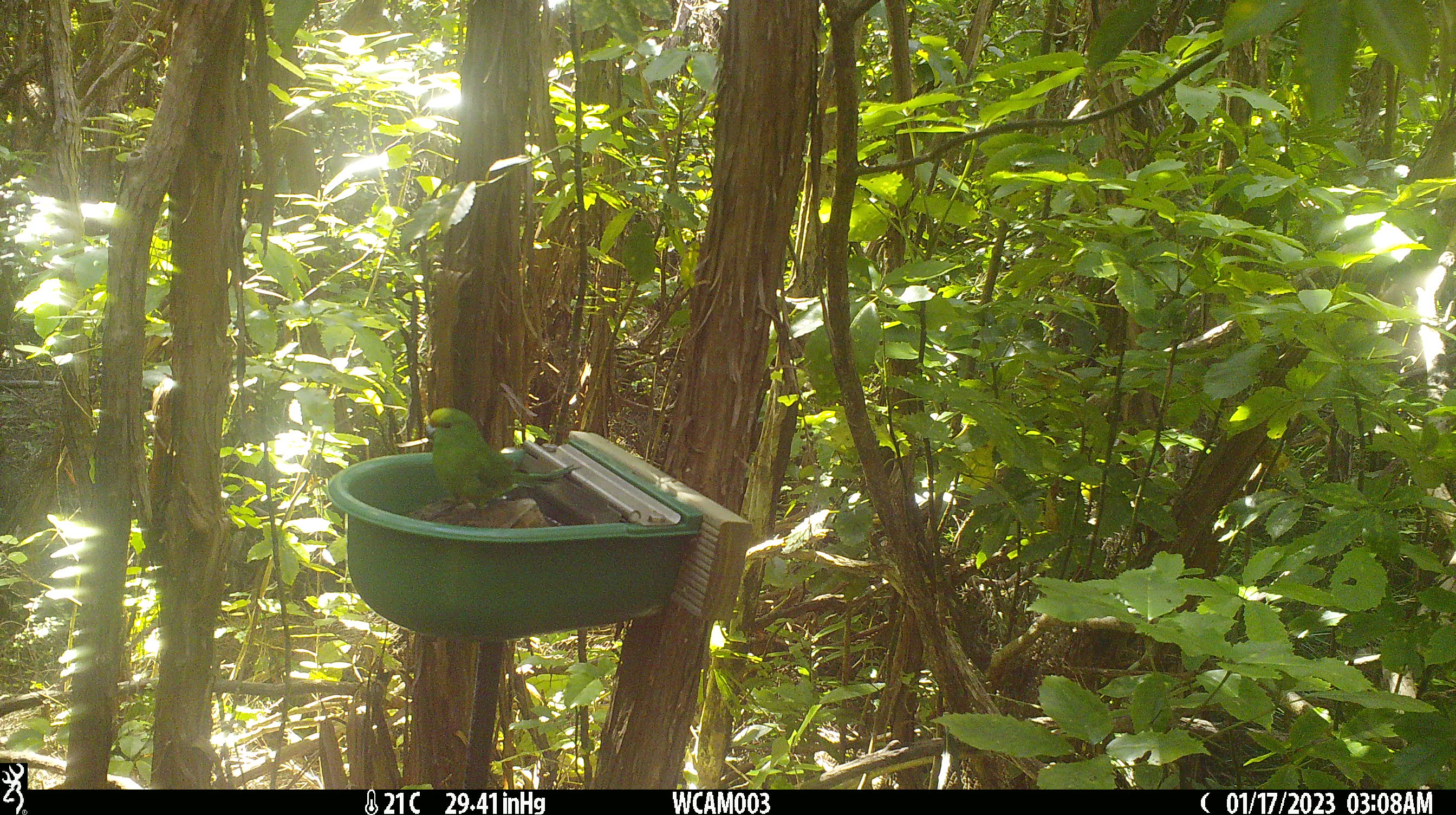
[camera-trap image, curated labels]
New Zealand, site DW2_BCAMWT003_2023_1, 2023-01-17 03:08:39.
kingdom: Animalia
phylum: Chordata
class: Aves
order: Psittaciformes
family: Psittaculidae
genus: Cyanoramphus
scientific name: Cyanoramphus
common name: parakeet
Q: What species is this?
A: Parakeet (Cyanoramphus).